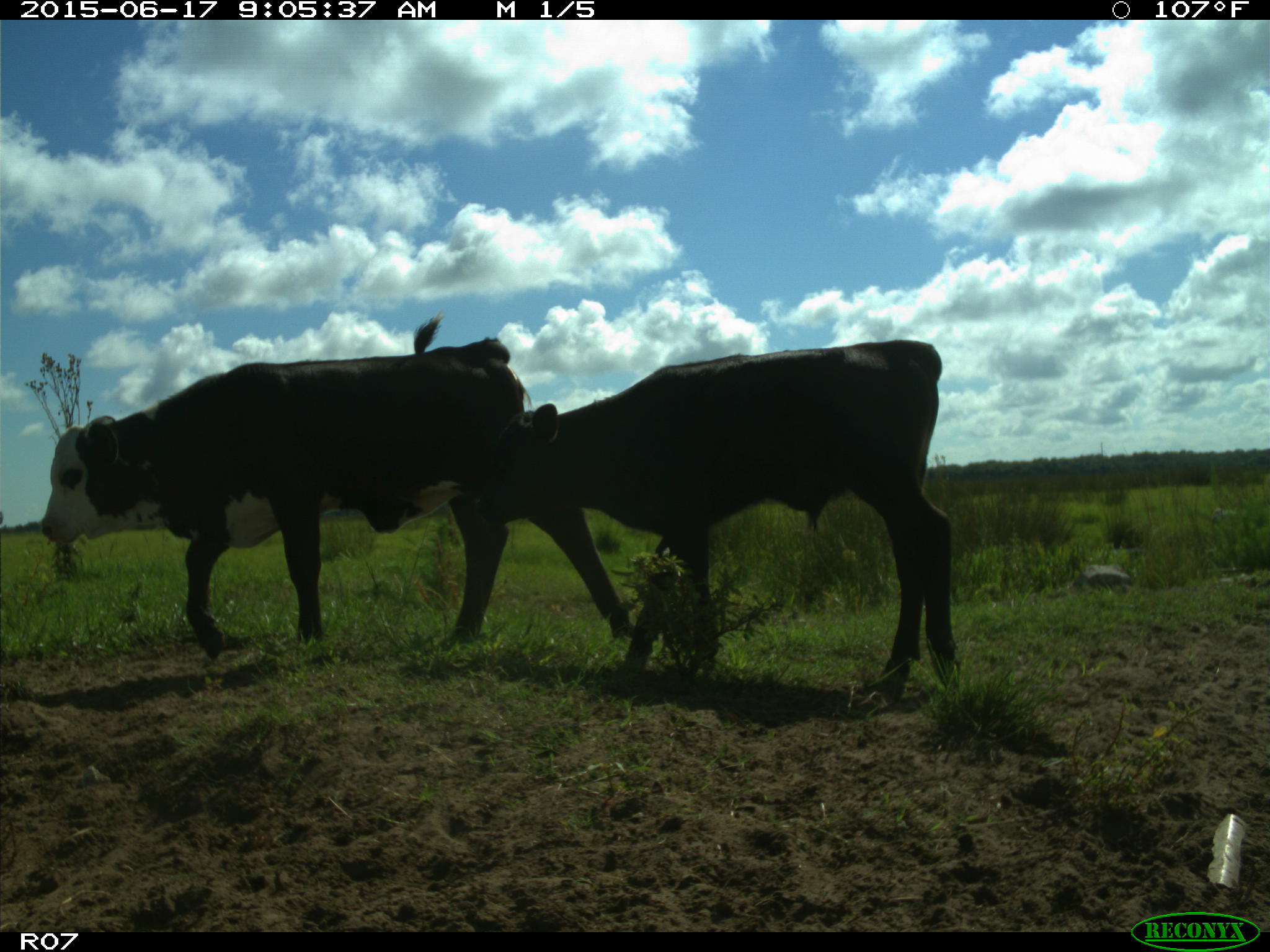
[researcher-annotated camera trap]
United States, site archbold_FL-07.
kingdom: Animalia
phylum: Chordata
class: Mammalia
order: Artiodactyla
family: Bovidae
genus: Bos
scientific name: Bos taurus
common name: domestic cow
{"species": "Bos taurus (domestic cow)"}